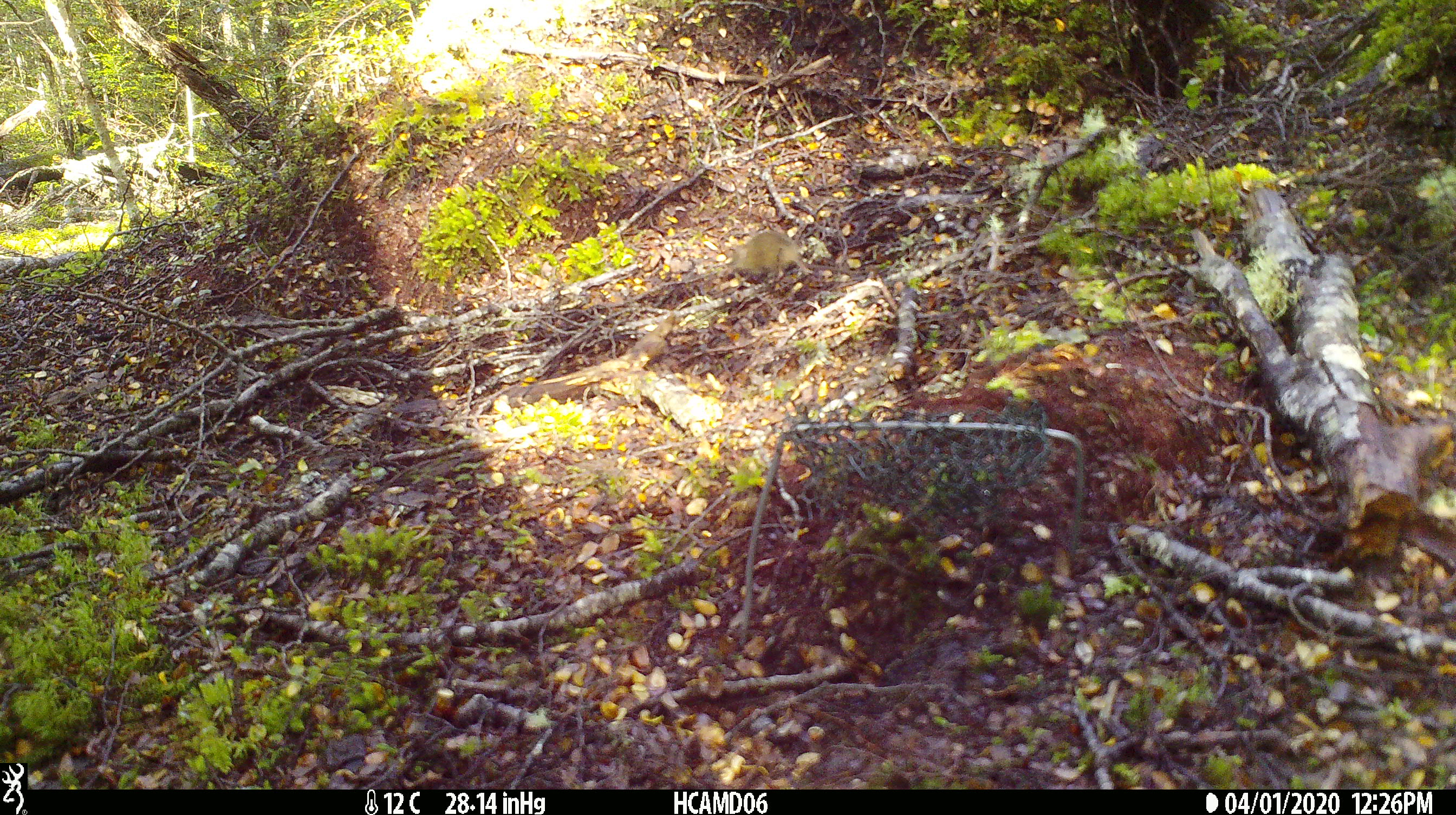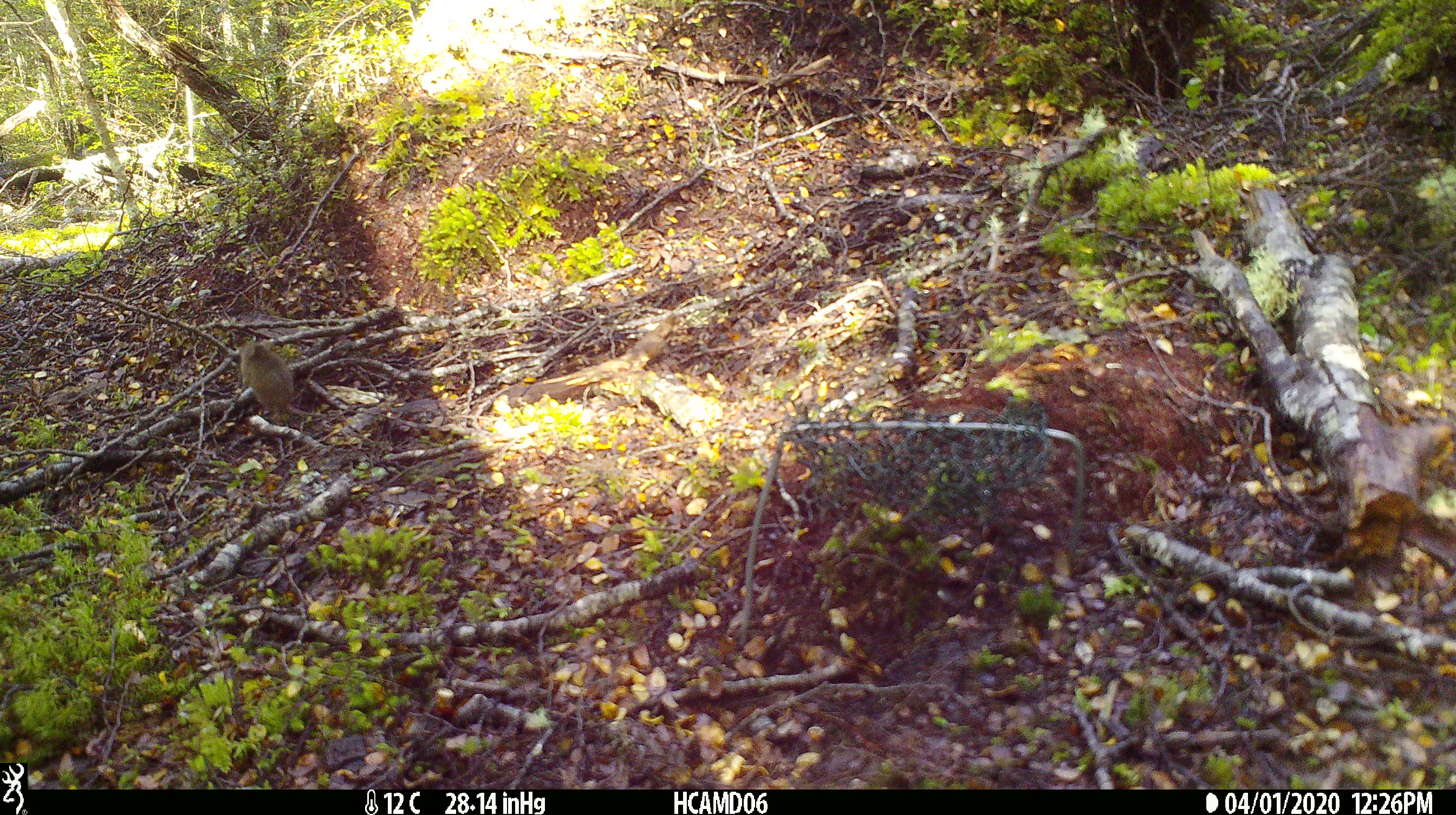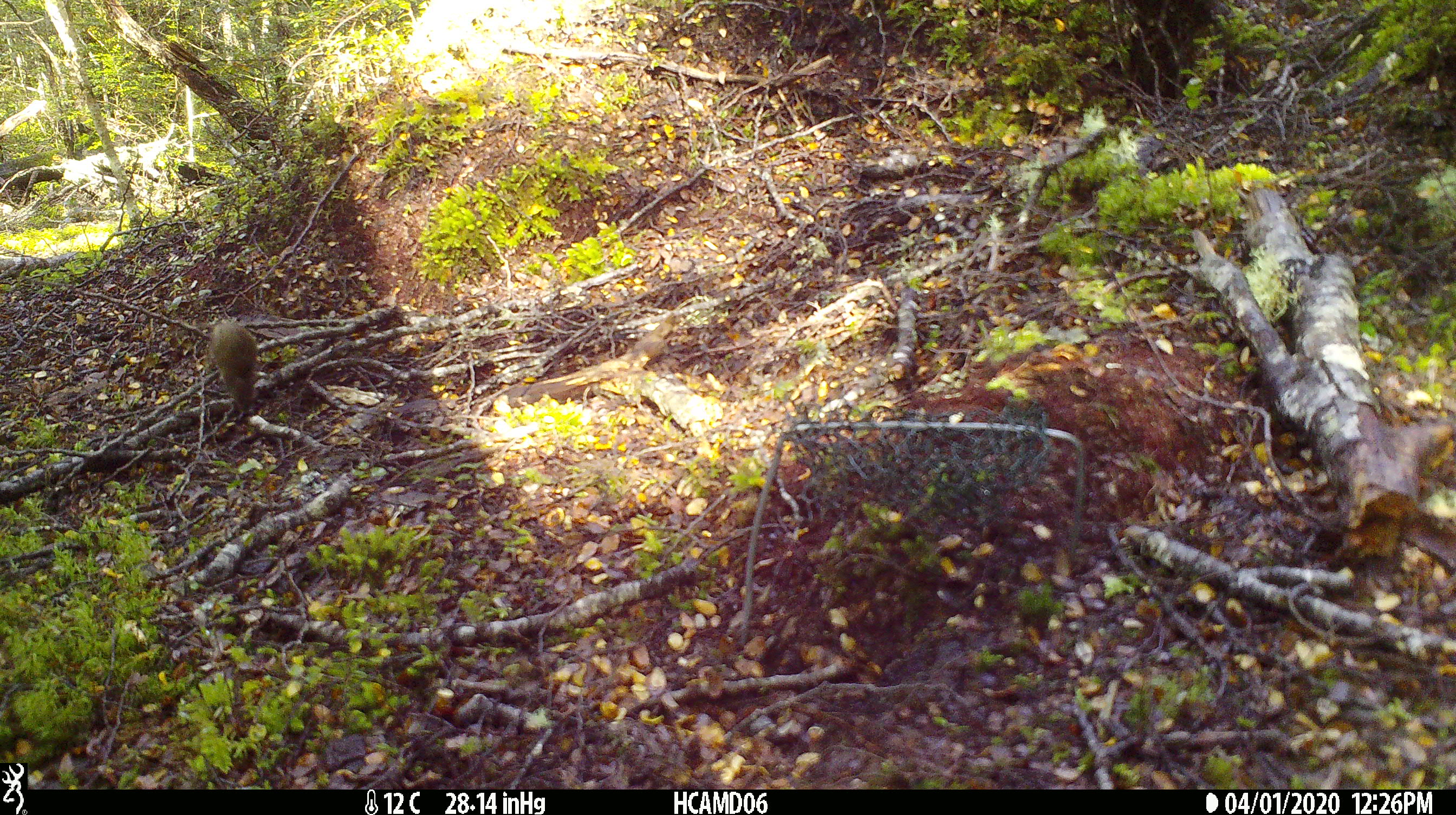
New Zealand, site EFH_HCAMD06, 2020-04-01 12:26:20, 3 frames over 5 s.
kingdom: Animalia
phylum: Chordata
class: Mammalia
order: Rodentia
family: Muridae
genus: Mus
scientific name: Mus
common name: mouse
Mouse (Mus).